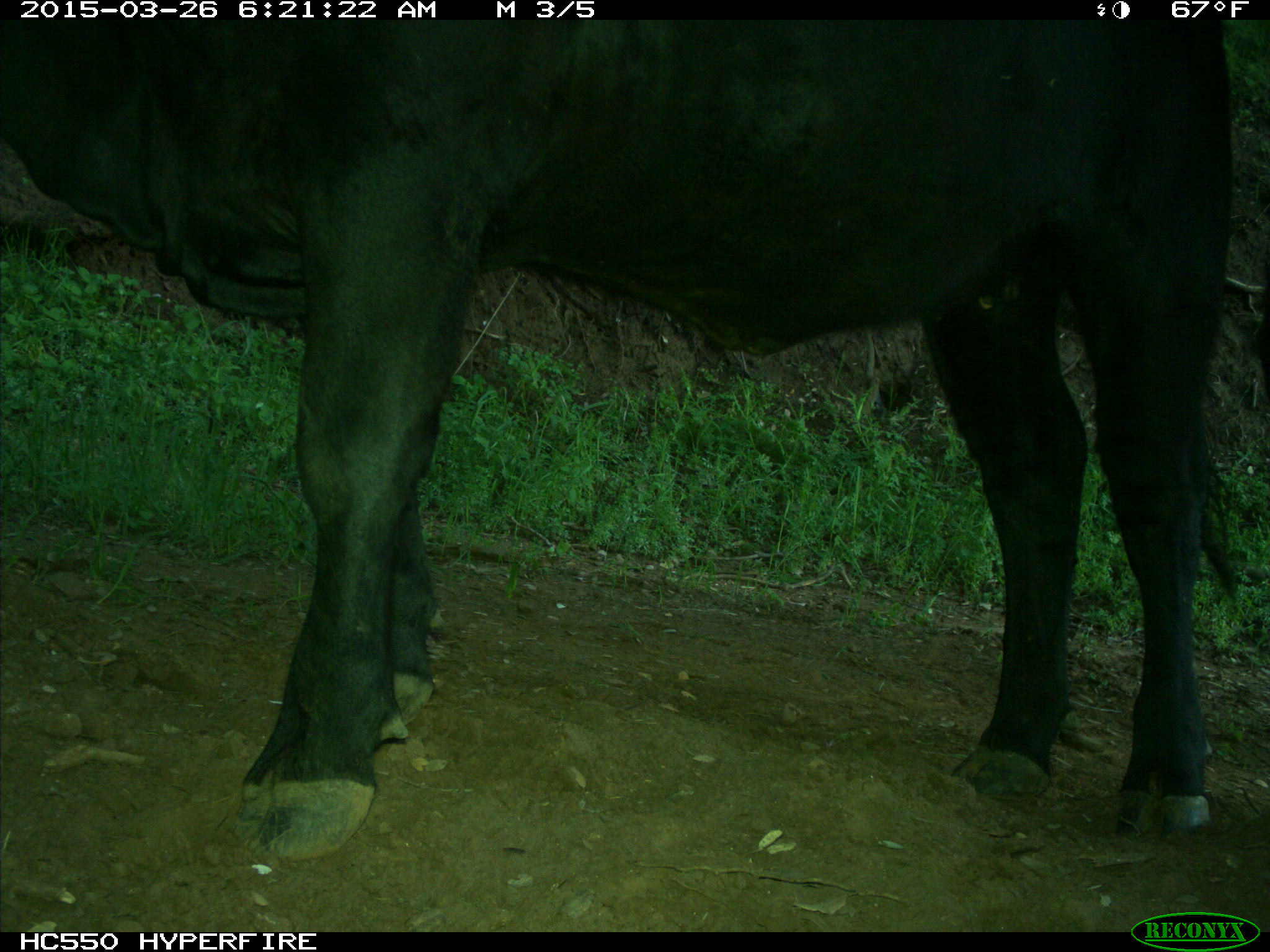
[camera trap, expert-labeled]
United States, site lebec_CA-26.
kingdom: Animalia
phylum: Chordata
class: Mammalia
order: Artiodactyla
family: Bovidae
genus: Bos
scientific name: Bos taurus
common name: domestic cow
Bos taurus (domestic cow).